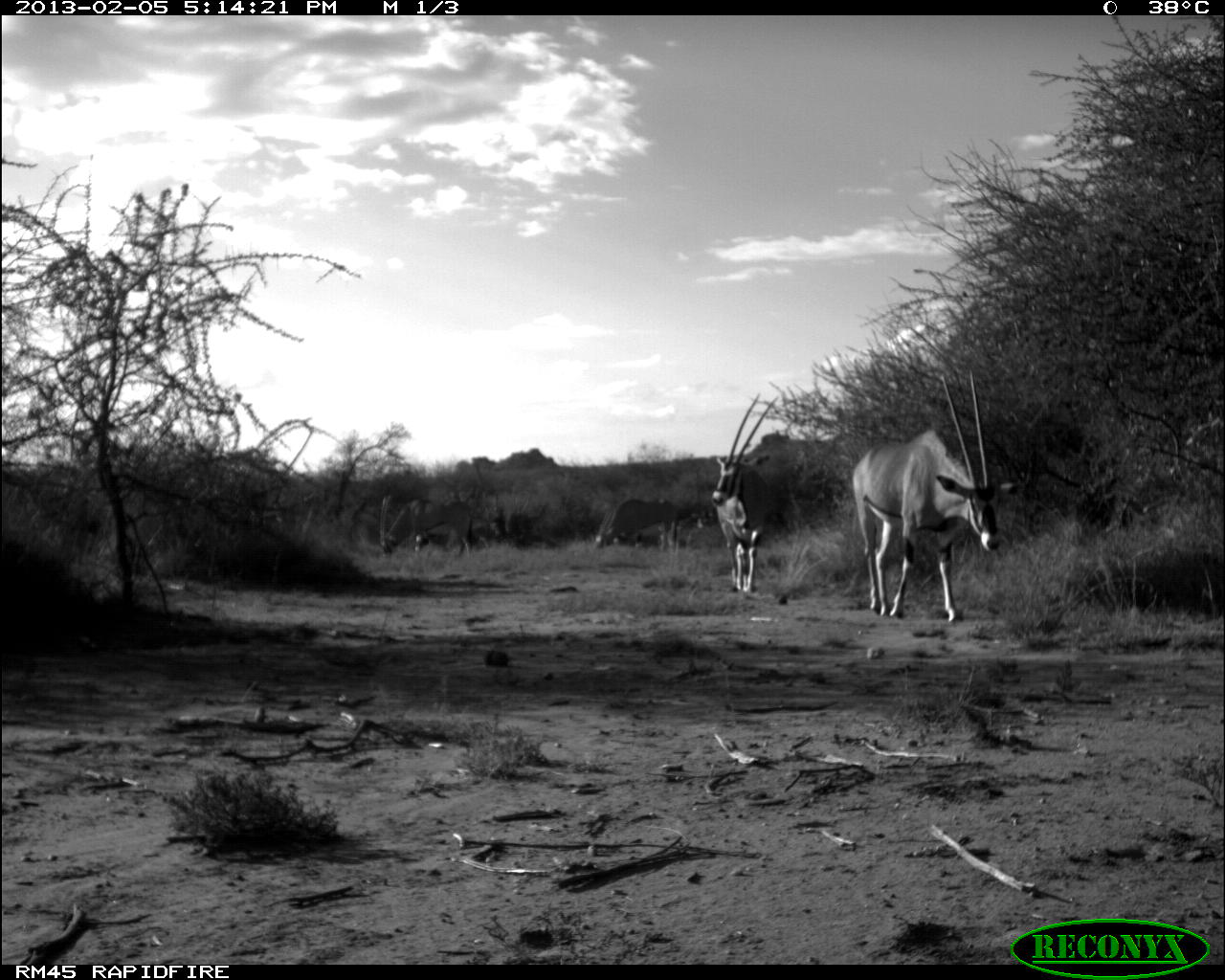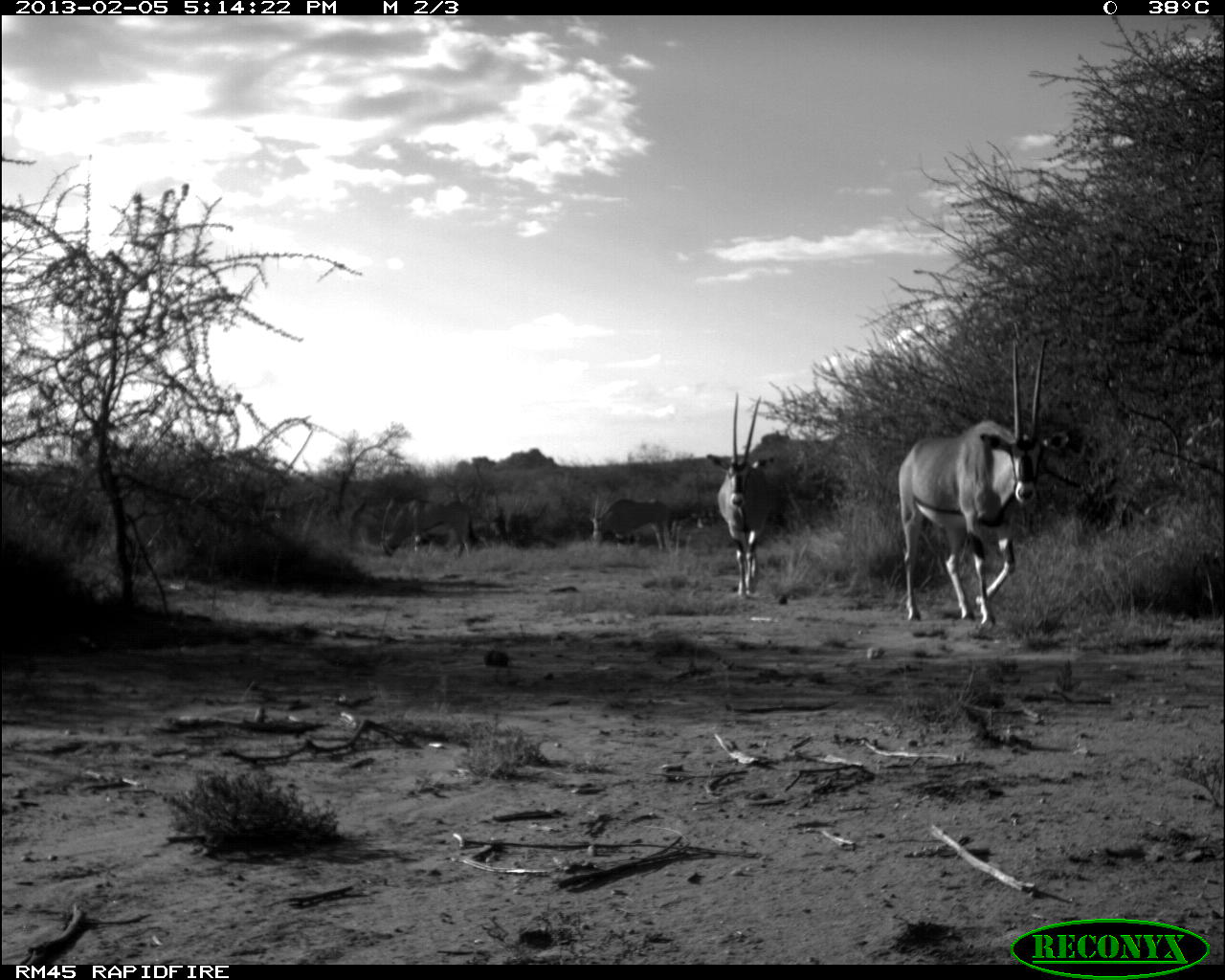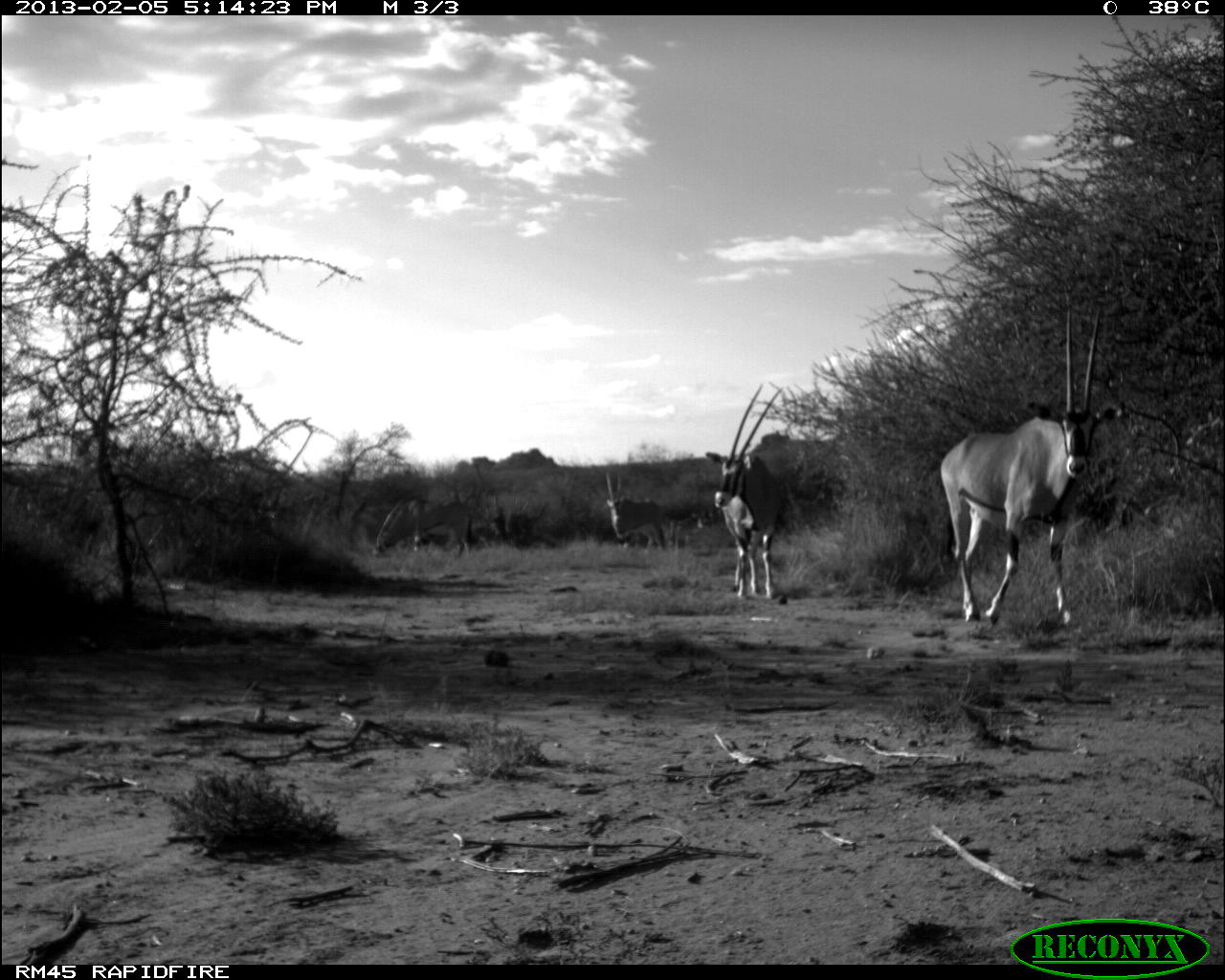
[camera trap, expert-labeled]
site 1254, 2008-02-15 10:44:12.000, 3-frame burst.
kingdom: Animalia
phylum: Chordata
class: Mammalia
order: Artiodactyla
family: Bovidae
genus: Aepyceros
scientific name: Aepyceros melampus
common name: impala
Aepyceros melampus (impala), count 2.